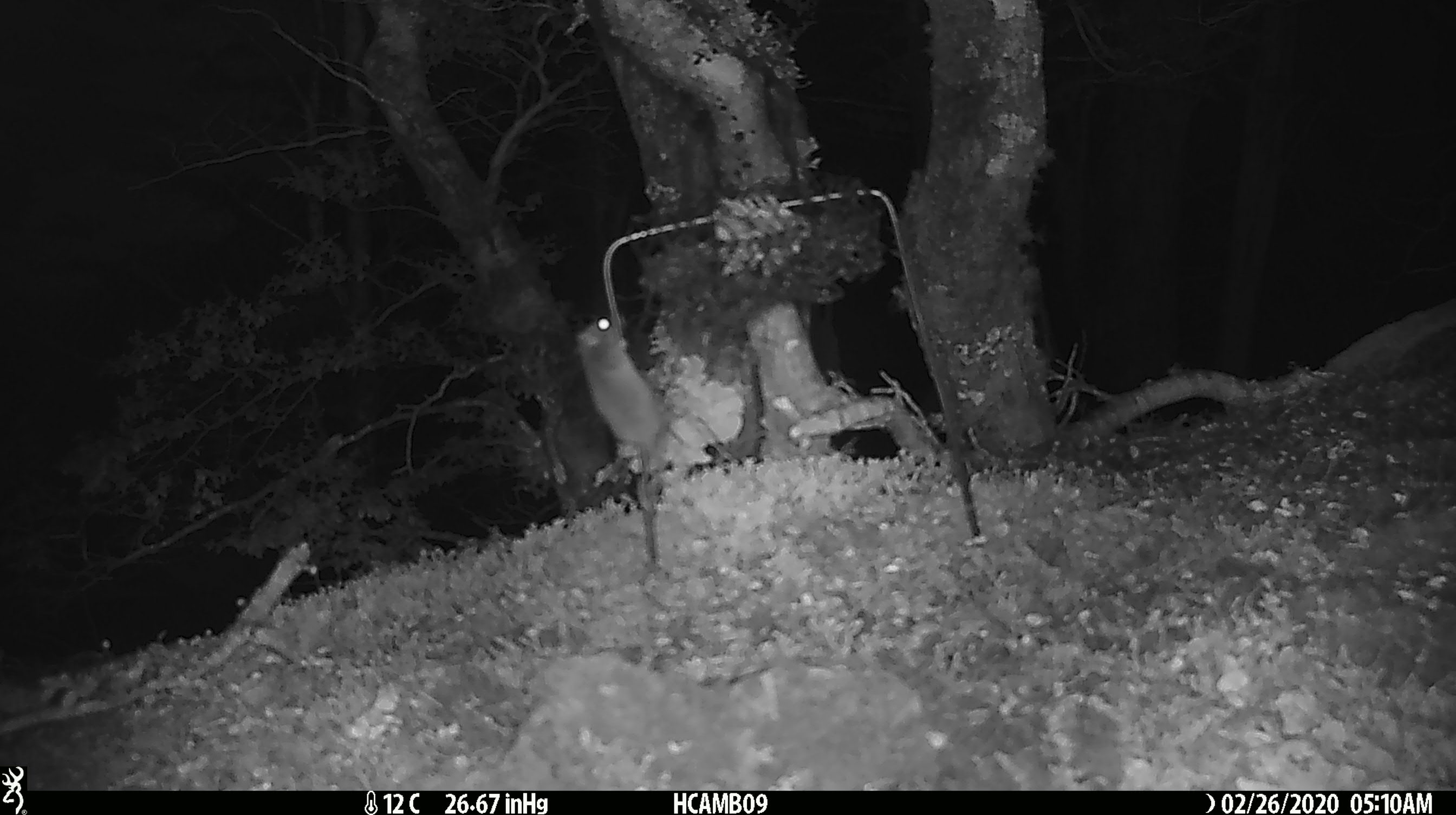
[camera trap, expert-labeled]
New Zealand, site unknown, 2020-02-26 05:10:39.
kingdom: Animalia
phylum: Chordata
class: Mammalia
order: Rodentia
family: Muridae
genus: Mus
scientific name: Mus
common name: mouse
Mouse (Mus).